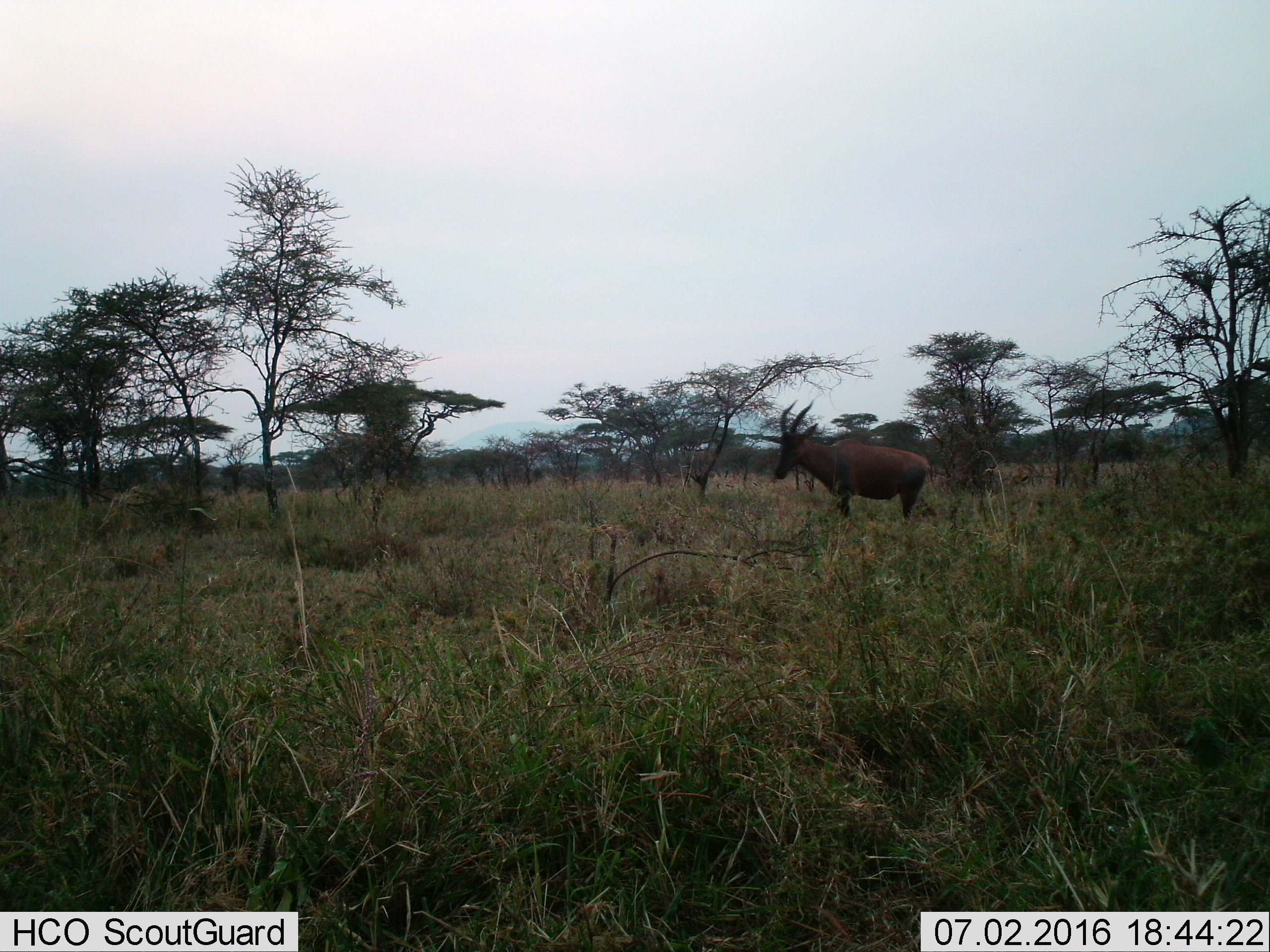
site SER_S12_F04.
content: unidentified animal